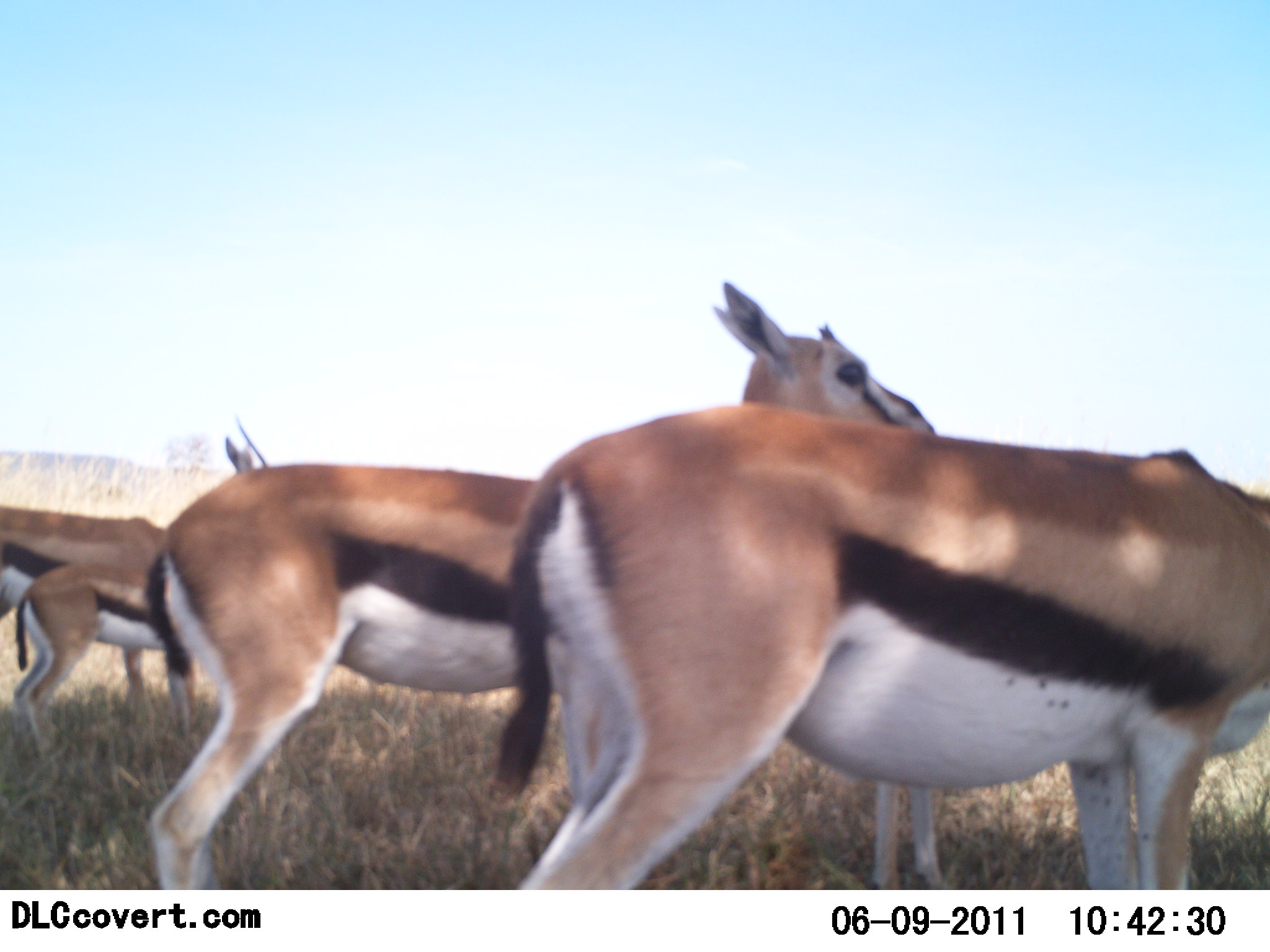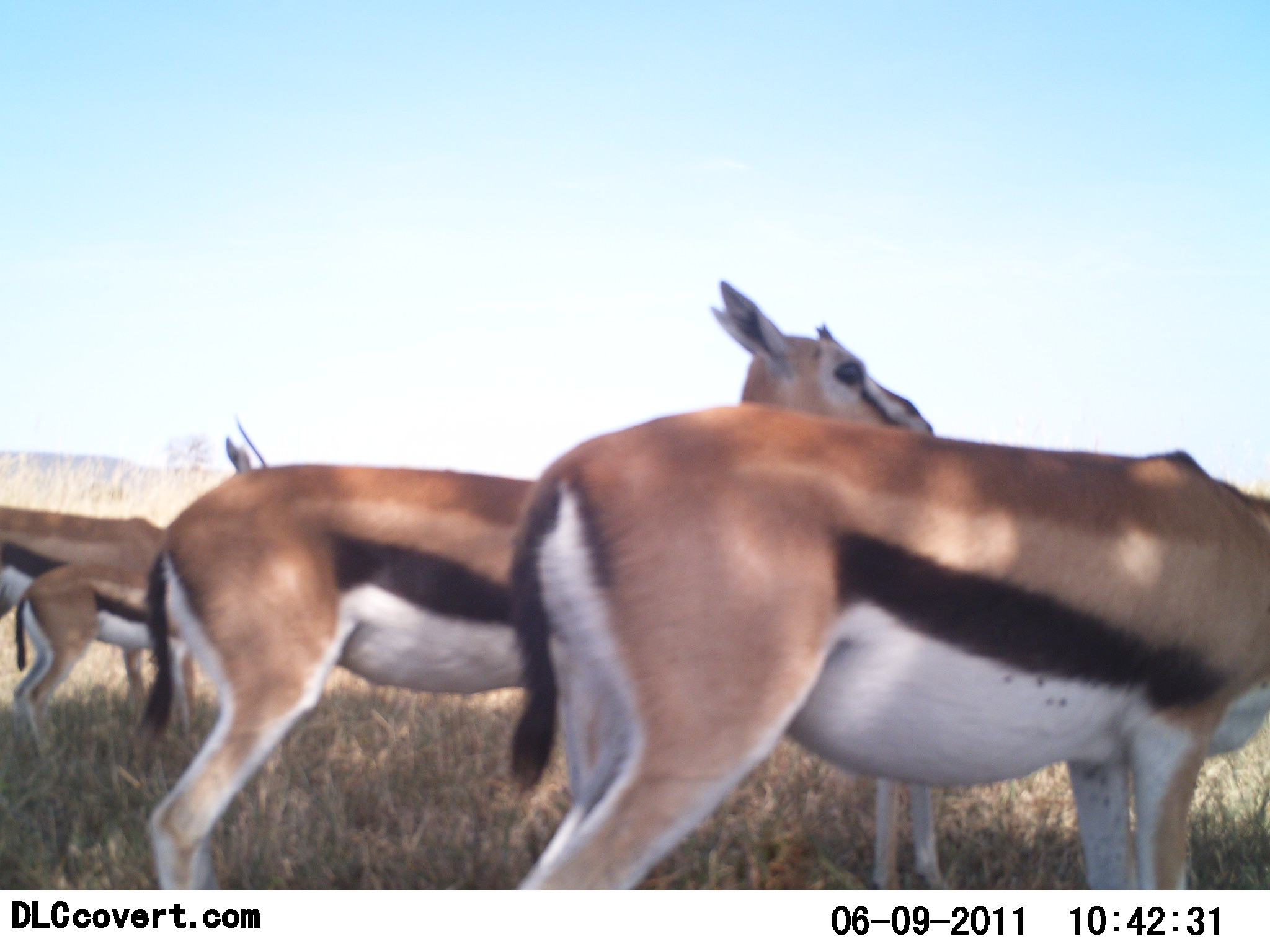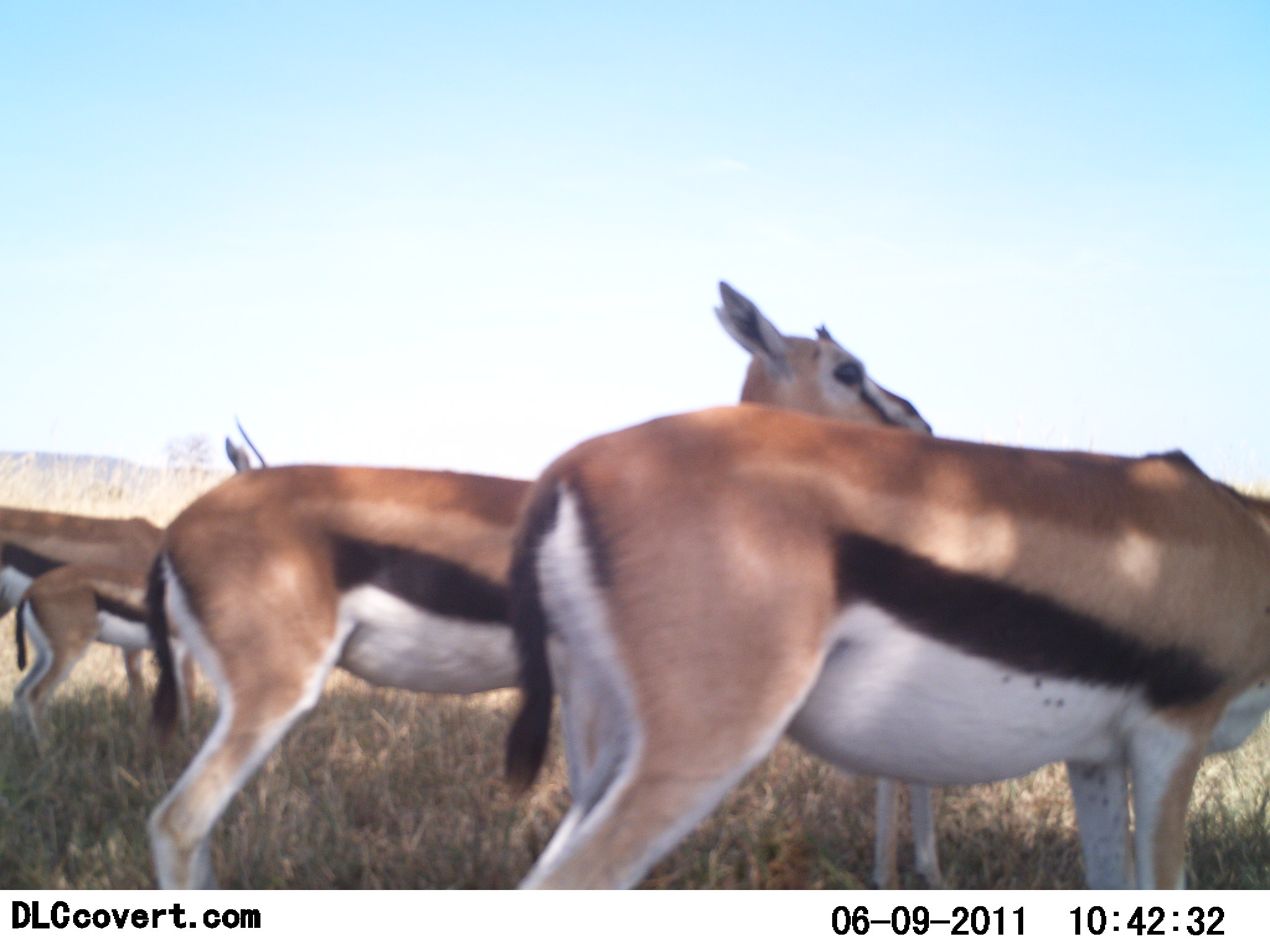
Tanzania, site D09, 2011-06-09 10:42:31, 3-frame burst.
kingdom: Animalia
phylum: Chordata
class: Mammalia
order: Artiodactyla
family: Bovidae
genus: Eudorcas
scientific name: Eudorcas thomsonii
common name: thomson's gazelle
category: gazellethomsons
Gazellethomsons (thomson's gazelle) (Eudorcas thomsonii), count 4. Behavior (volunteer vote fractions): standing 100%, resting 0%, moving 0%, interacting 0%. Young present (vote fraction): 73%. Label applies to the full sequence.